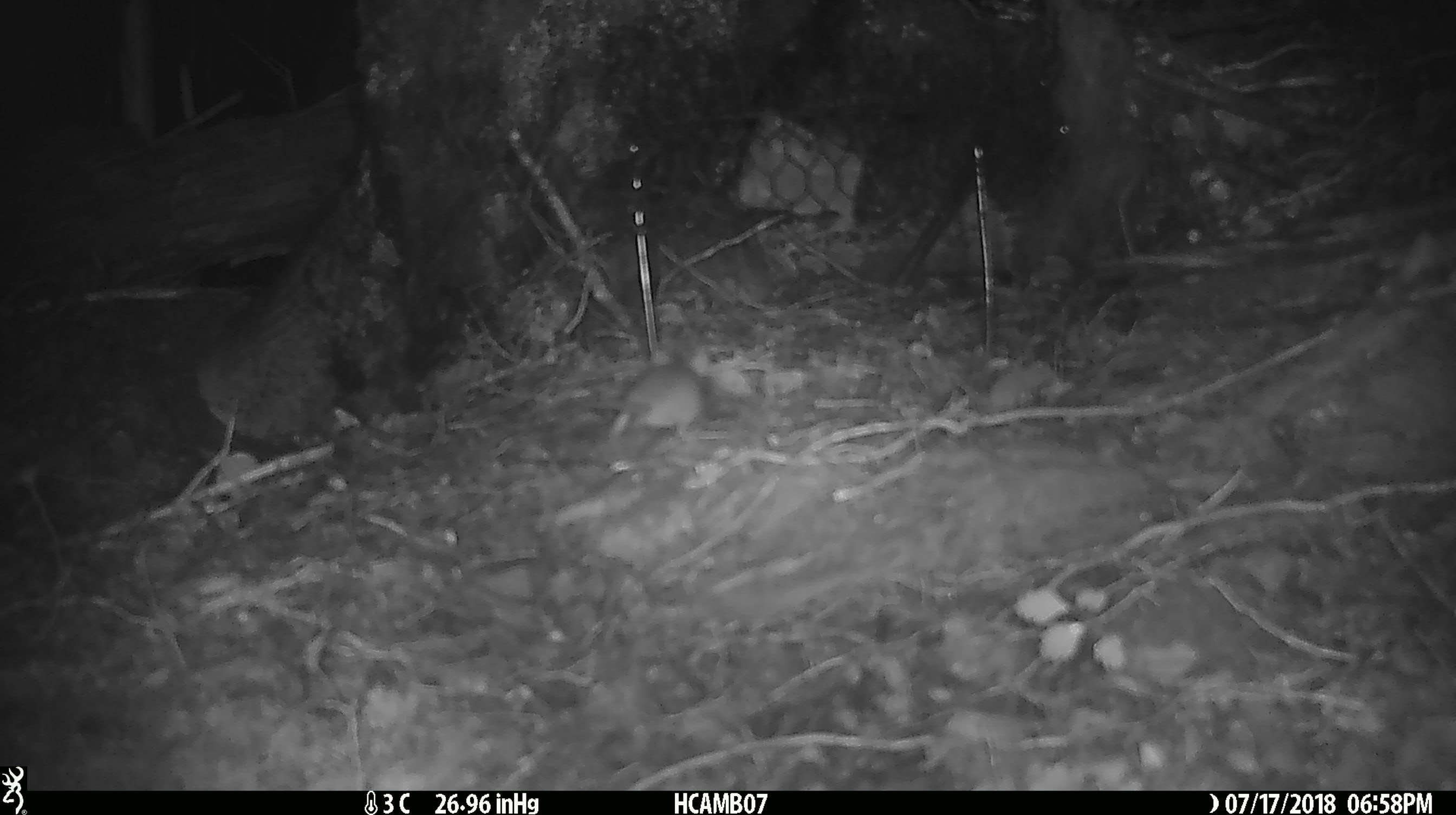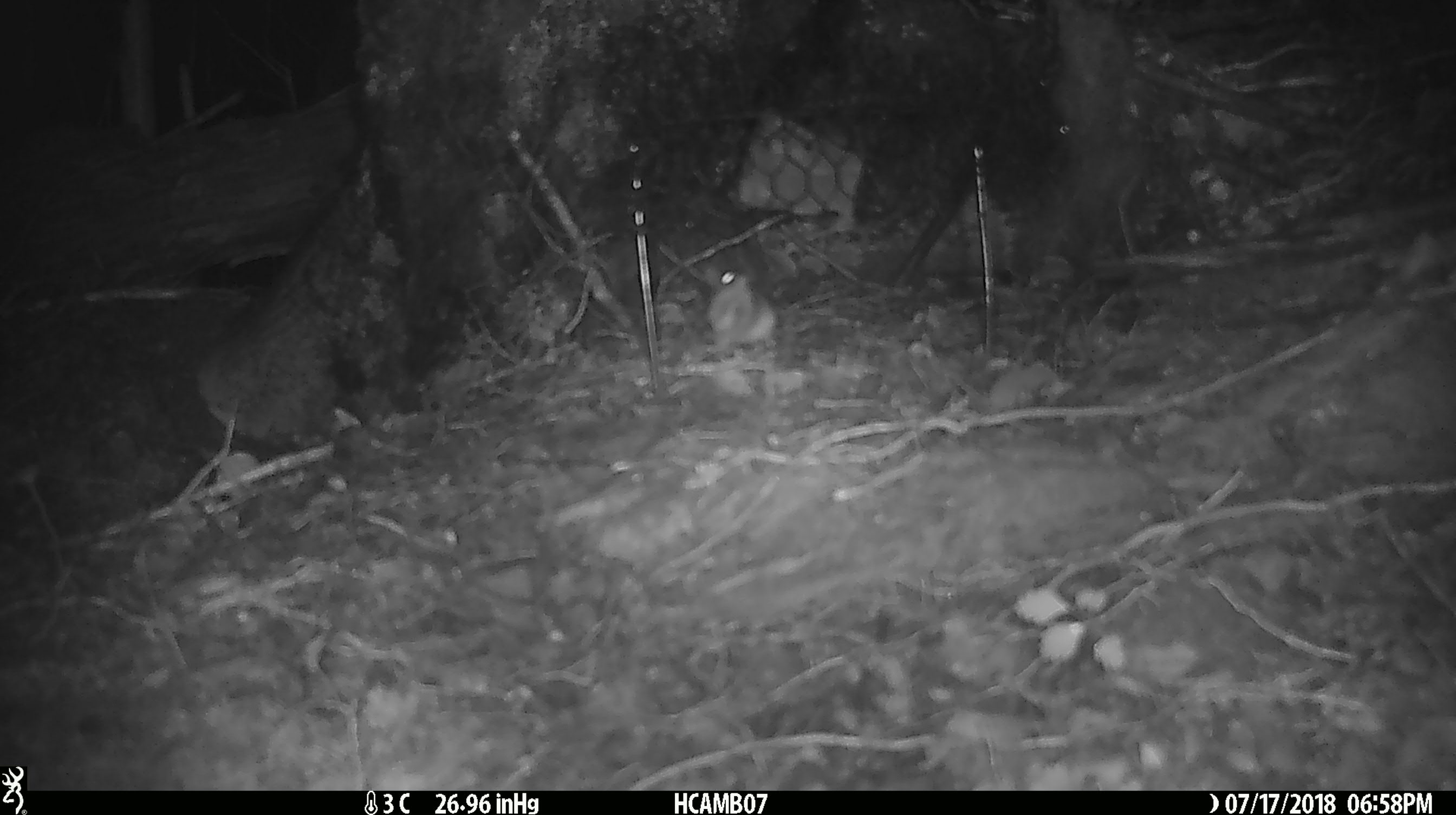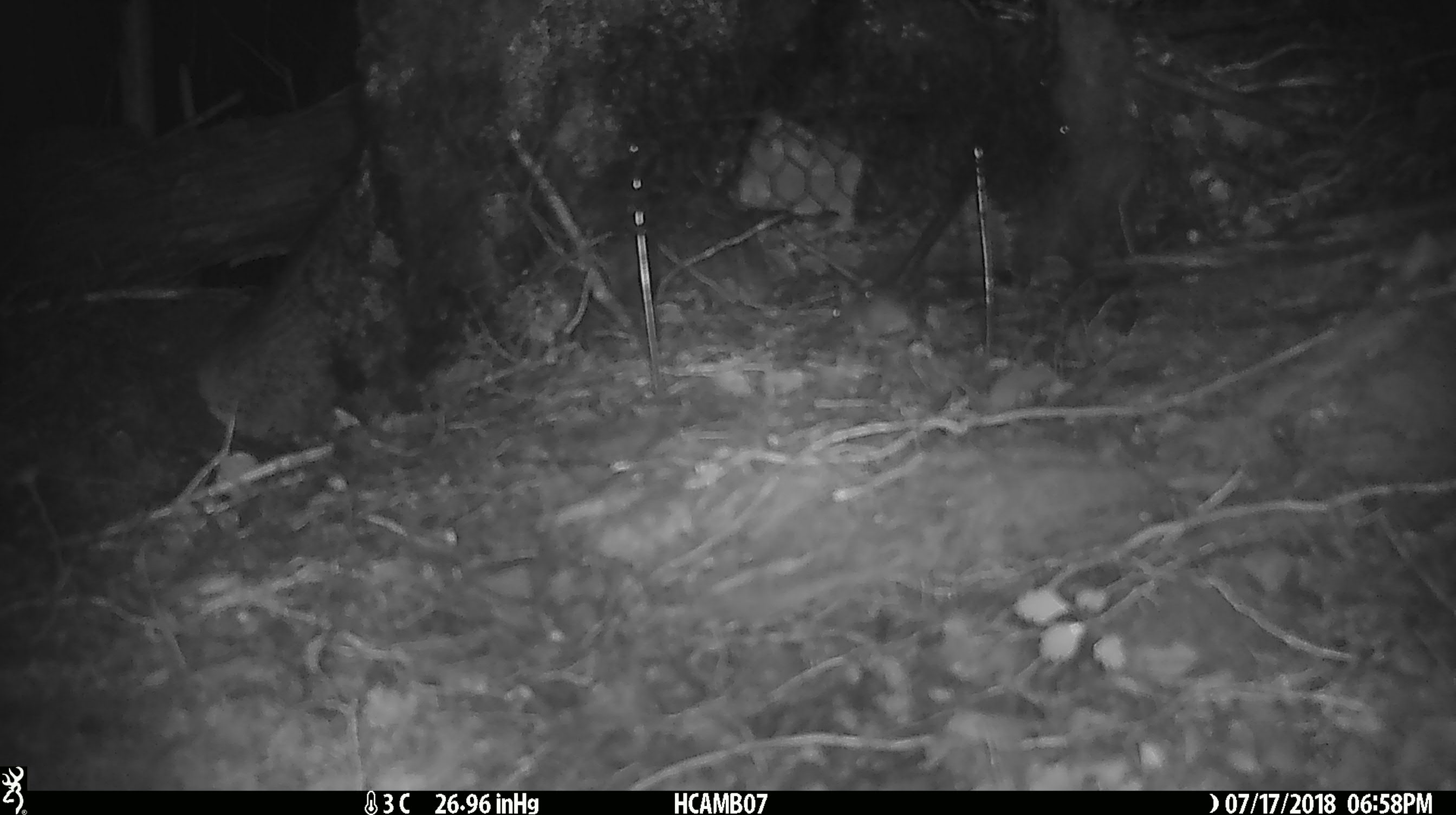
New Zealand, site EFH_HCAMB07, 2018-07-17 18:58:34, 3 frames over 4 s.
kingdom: Animalia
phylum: Chordata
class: Mammalia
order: Rodentia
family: Muridae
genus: Mus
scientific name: Mus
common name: mouse